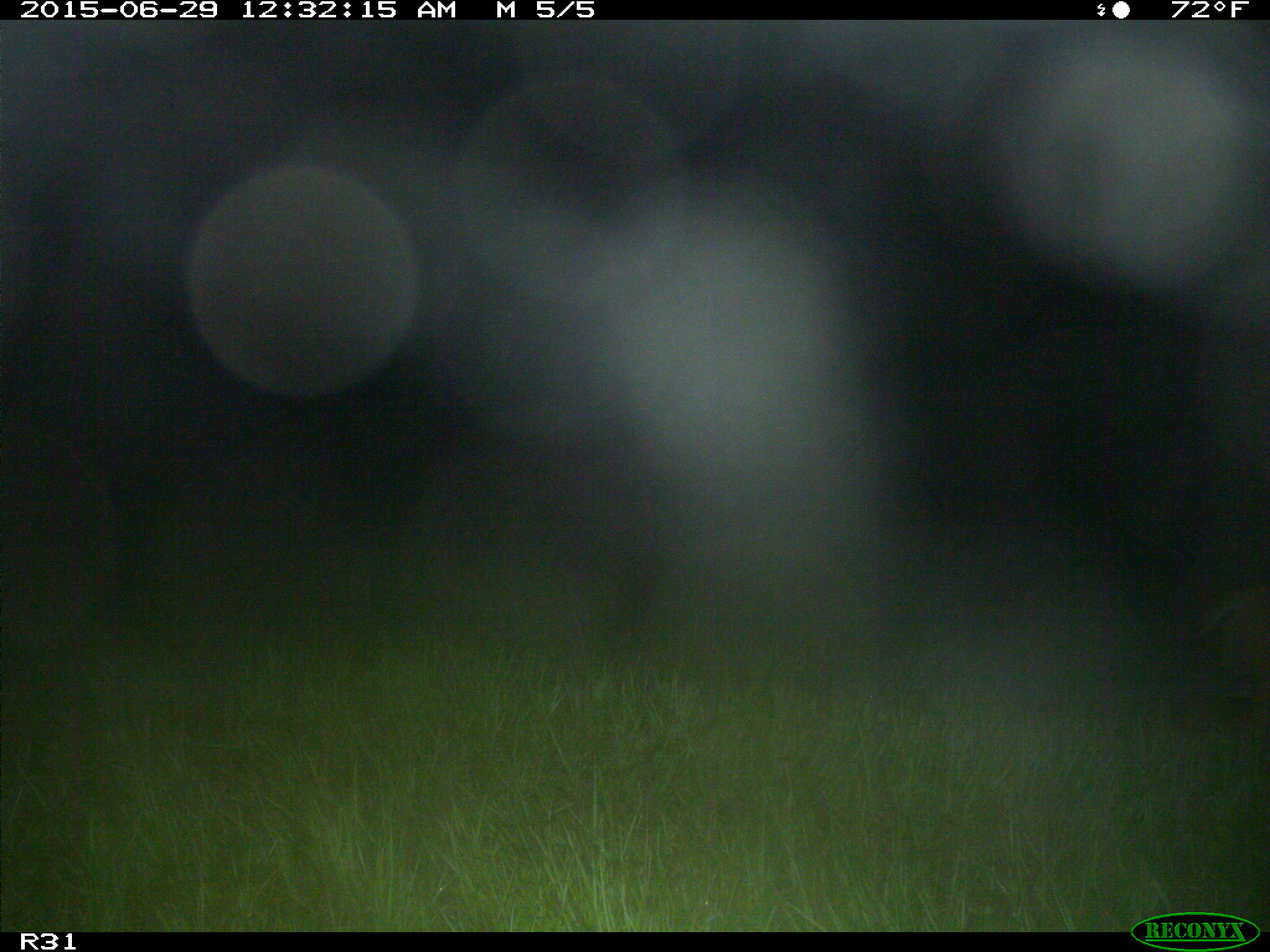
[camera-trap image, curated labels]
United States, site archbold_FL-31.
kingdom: Animalia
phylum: Chordata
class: Mammalia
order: Carnivora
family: Felidae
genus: Lynx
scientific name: Lynx rufus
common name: bobcat